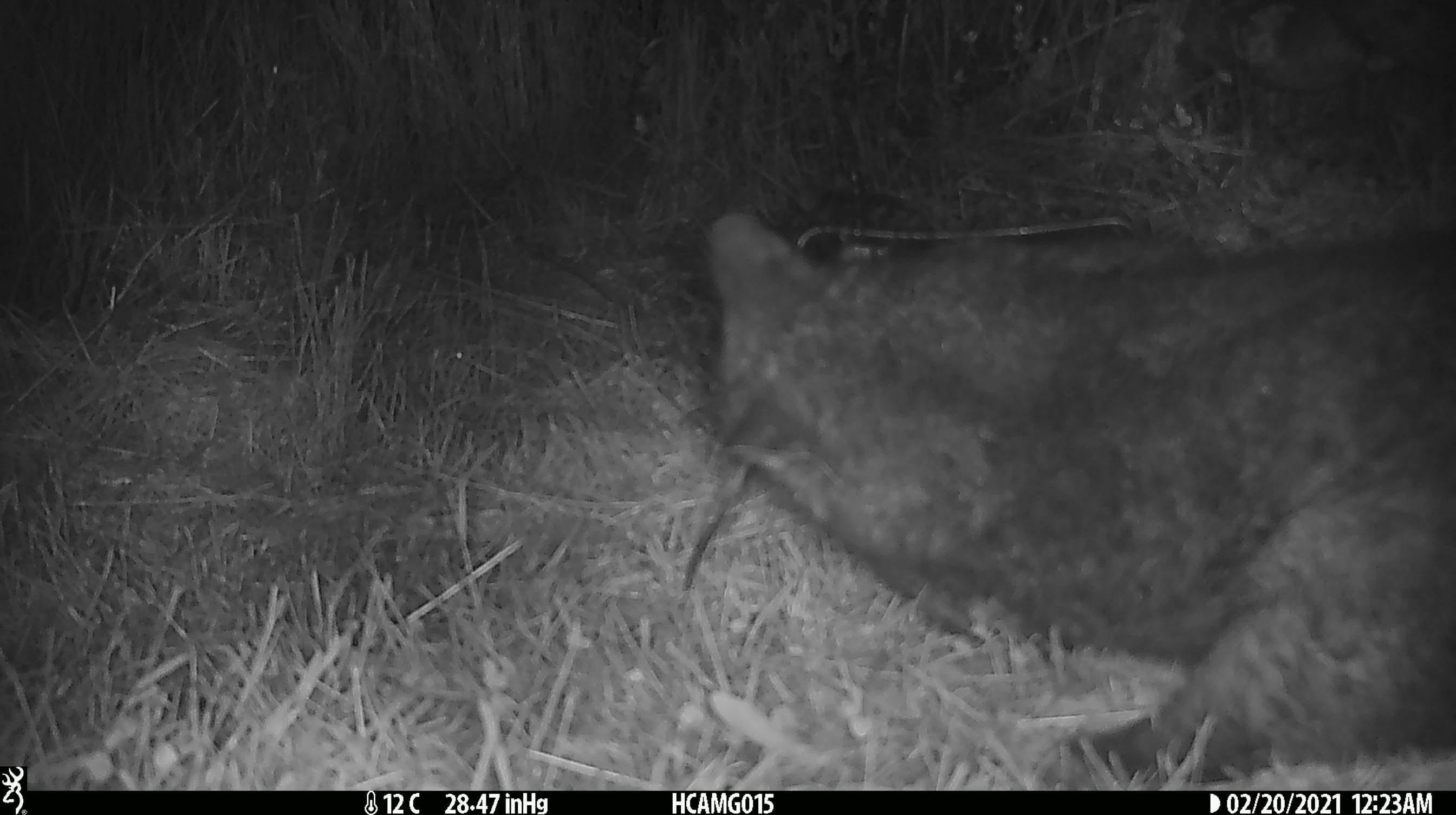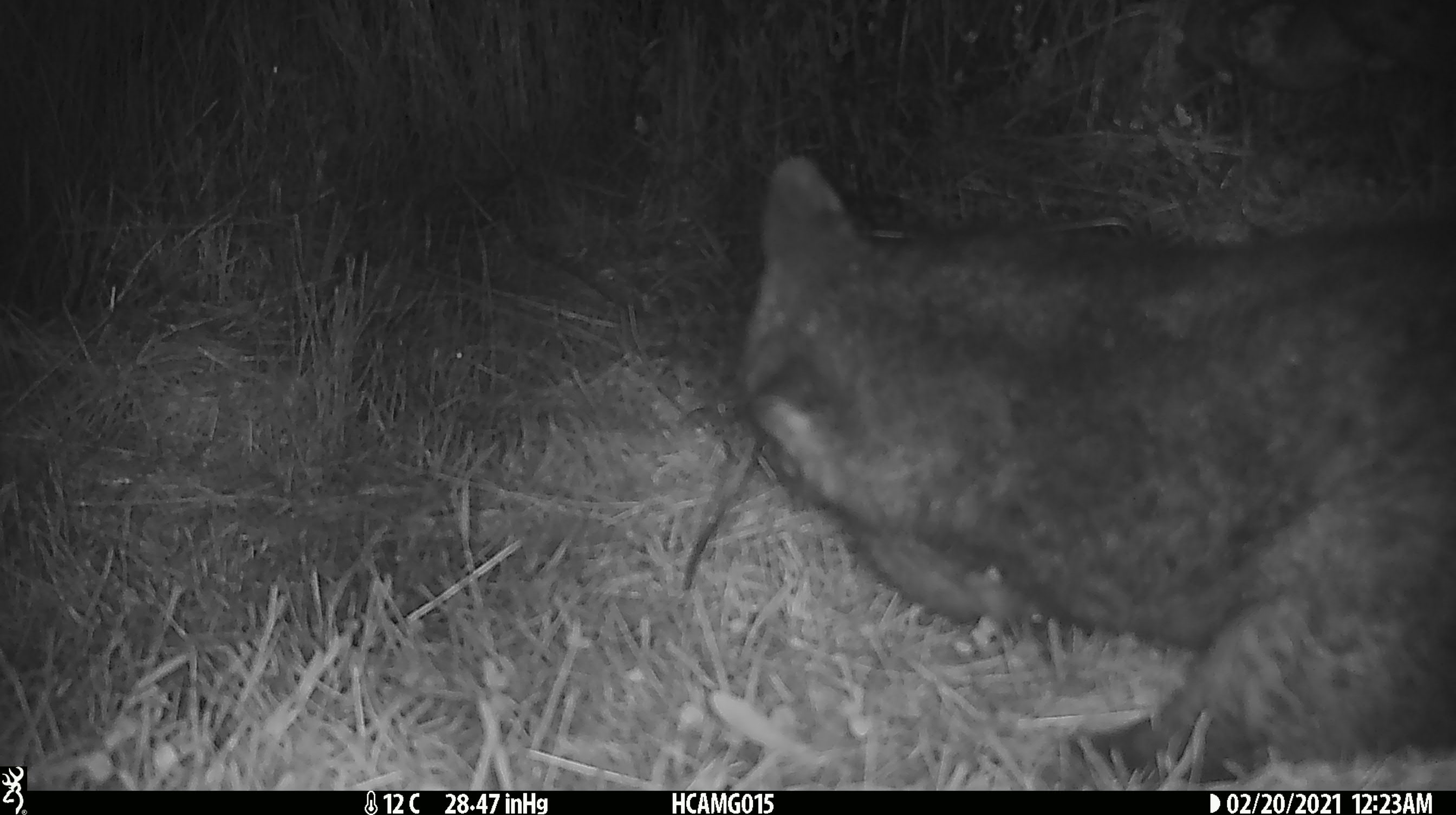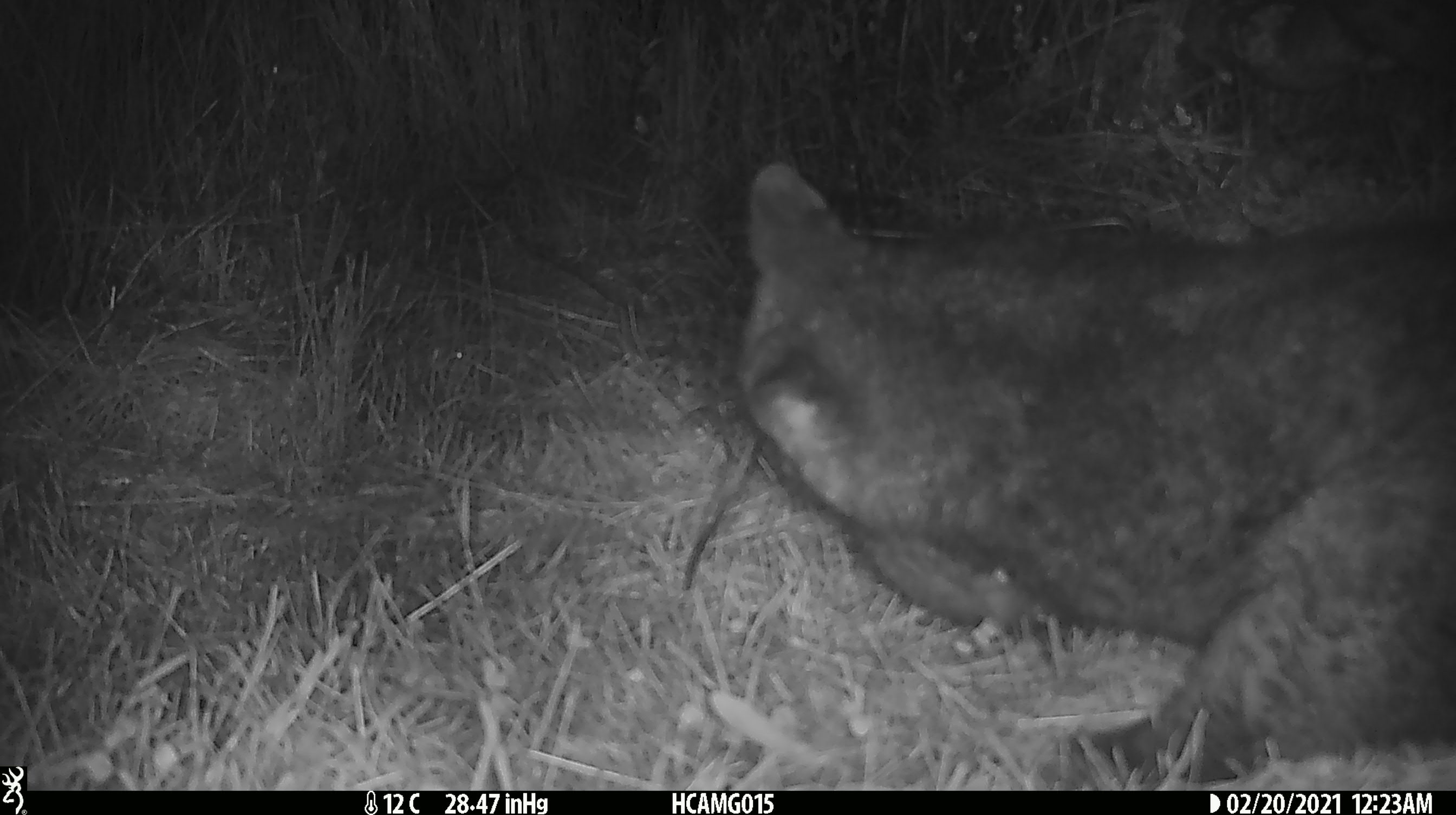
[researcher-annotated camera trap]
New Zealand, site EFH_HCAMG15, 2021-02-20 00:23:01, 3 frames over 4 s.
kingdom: Animalia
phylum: Chordata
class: Mammalia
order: Diprotodontia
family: Phalangeridae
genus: Trichosurus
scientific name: Trichosurus vulpecula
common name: common brushtail possum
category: possum